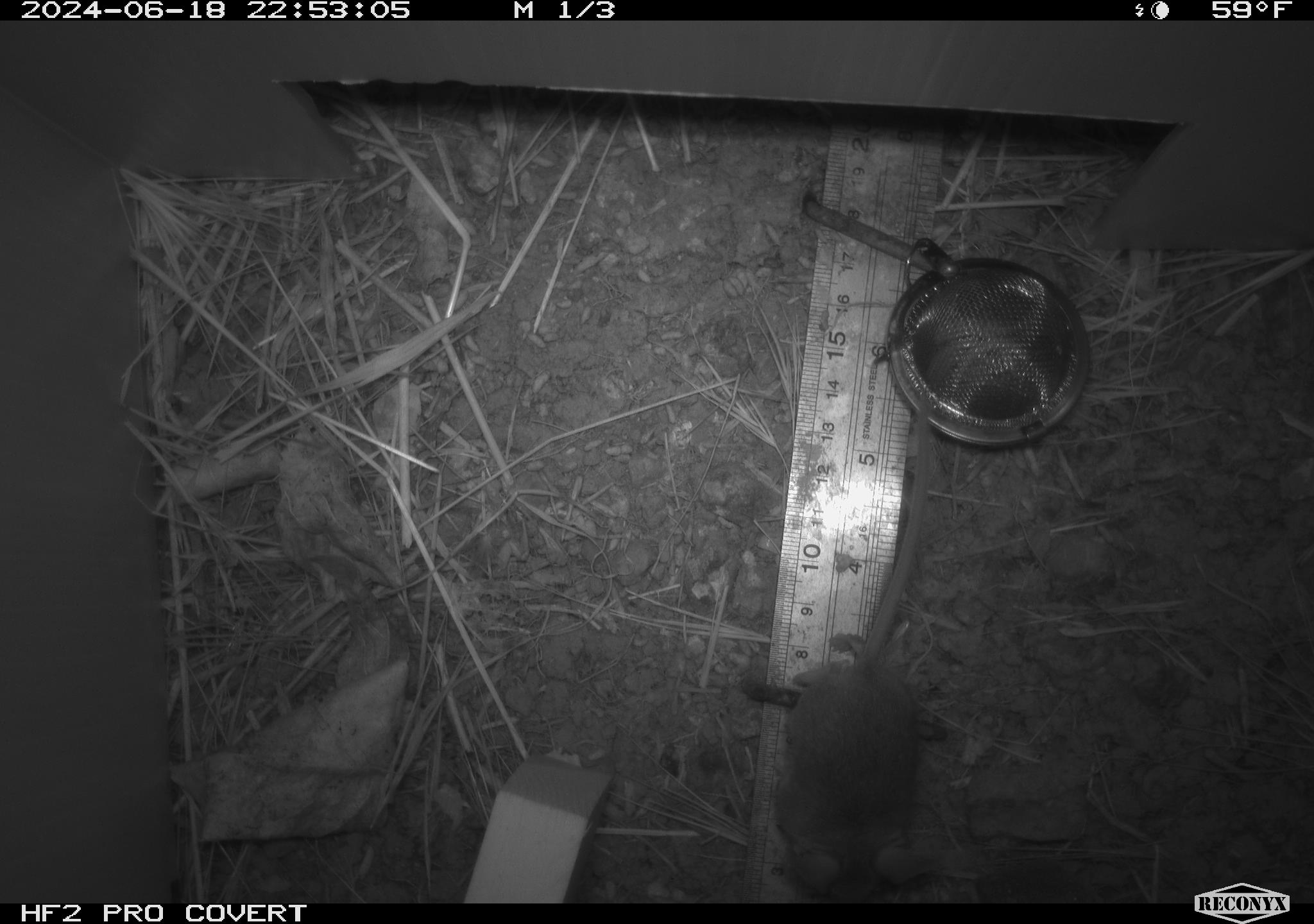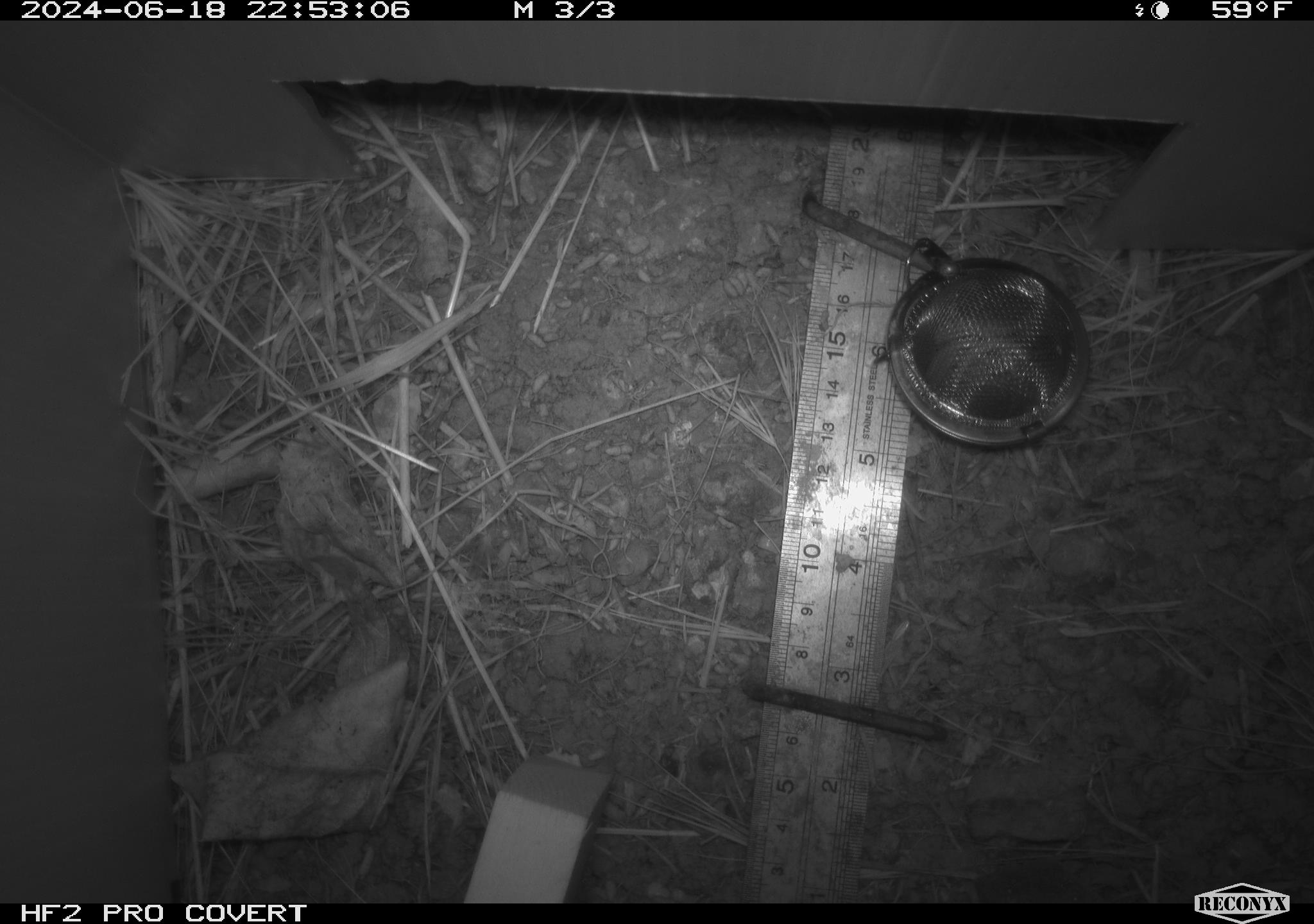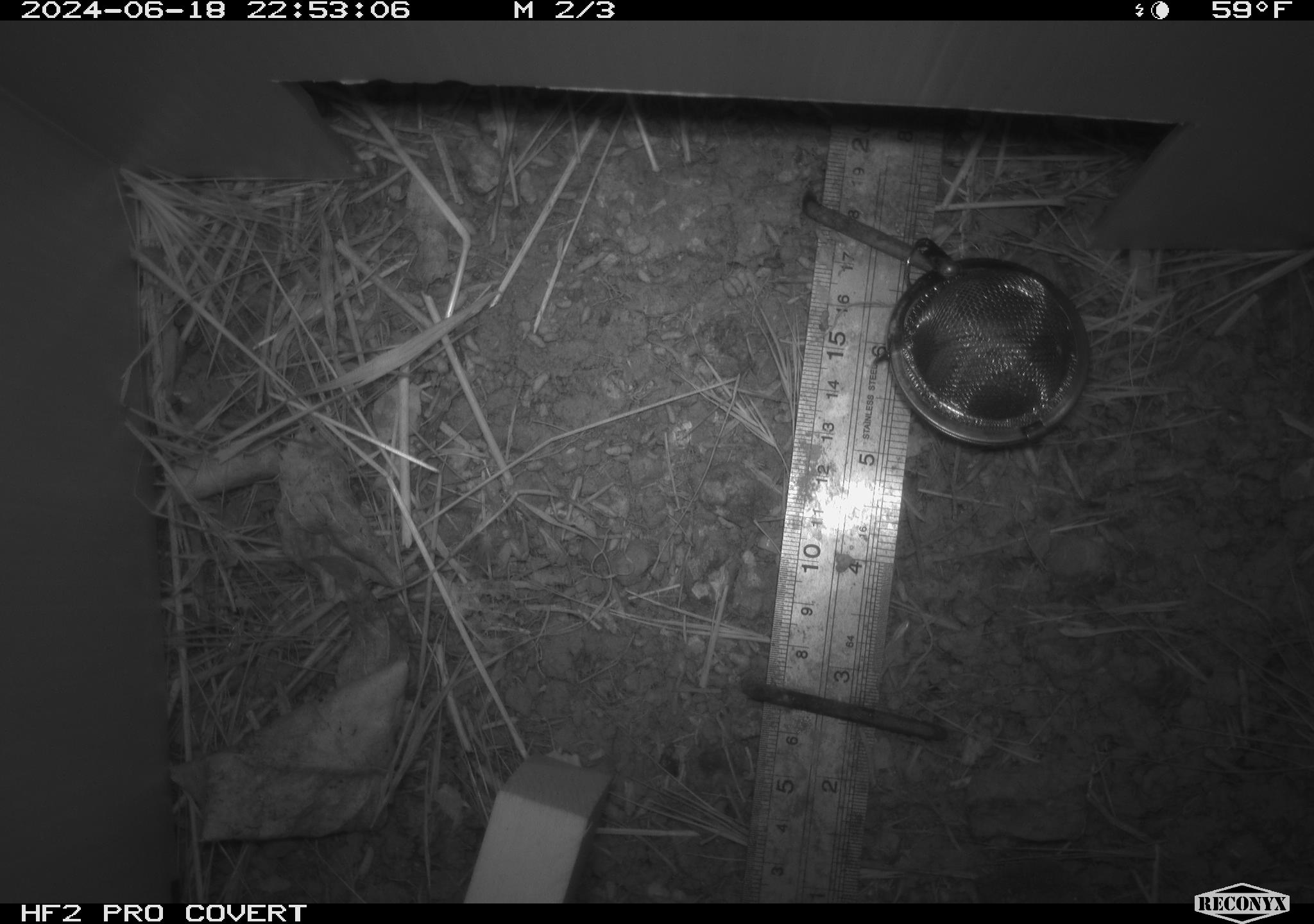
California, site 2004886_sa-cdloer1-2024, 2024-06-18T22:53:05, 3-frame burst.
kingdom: Animalia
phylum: Chordata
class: Mammalia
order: Rodentia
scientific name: Rodentia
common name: mouse species